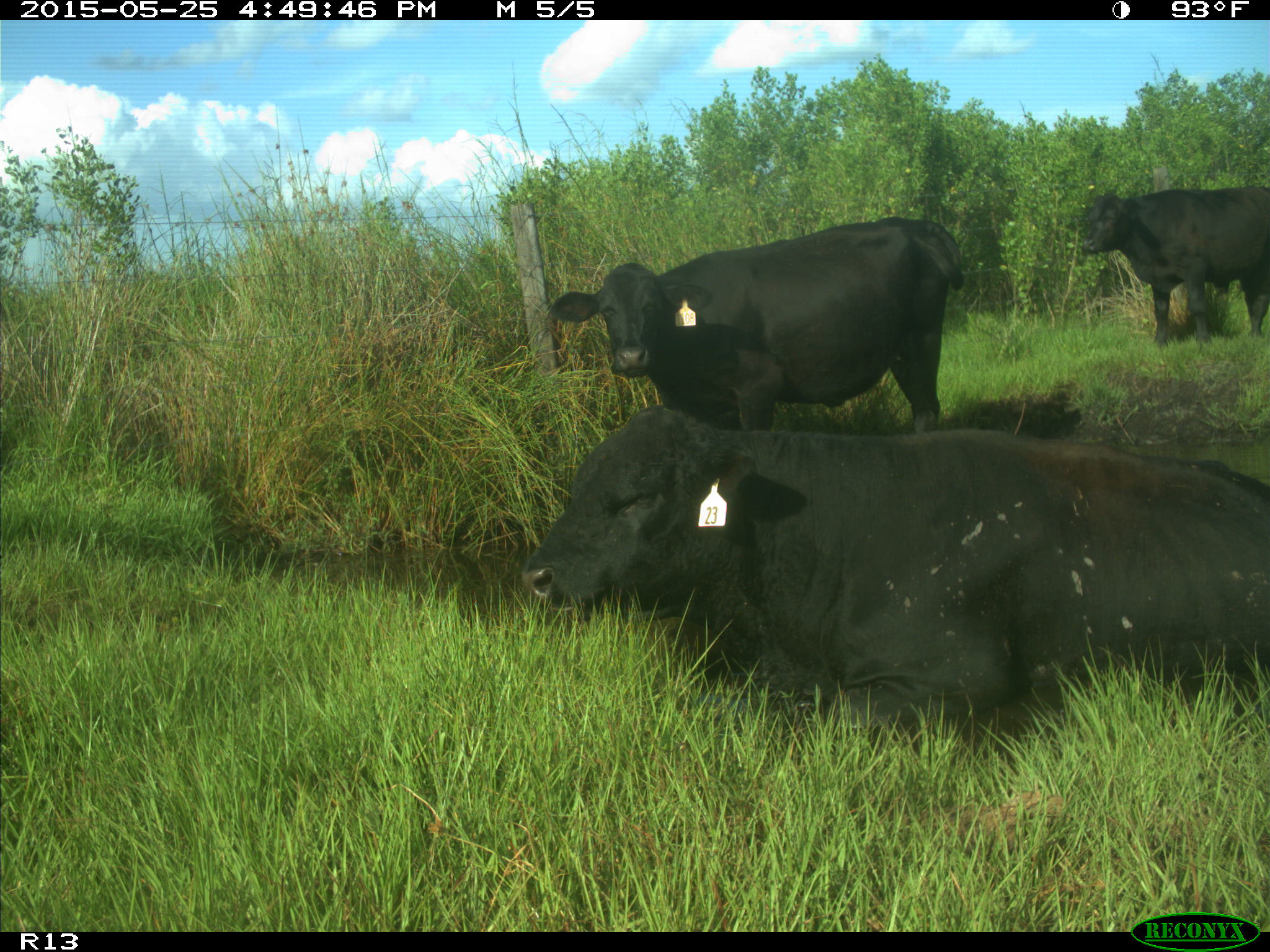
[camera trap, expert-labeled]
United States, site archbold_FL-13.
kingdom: Animalia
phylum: Chordata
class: Mammalia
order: Artiodactyla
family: Bovidae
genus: Bos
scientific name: Bos taurus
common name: domestic cow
Bos taurus (domestic cow).